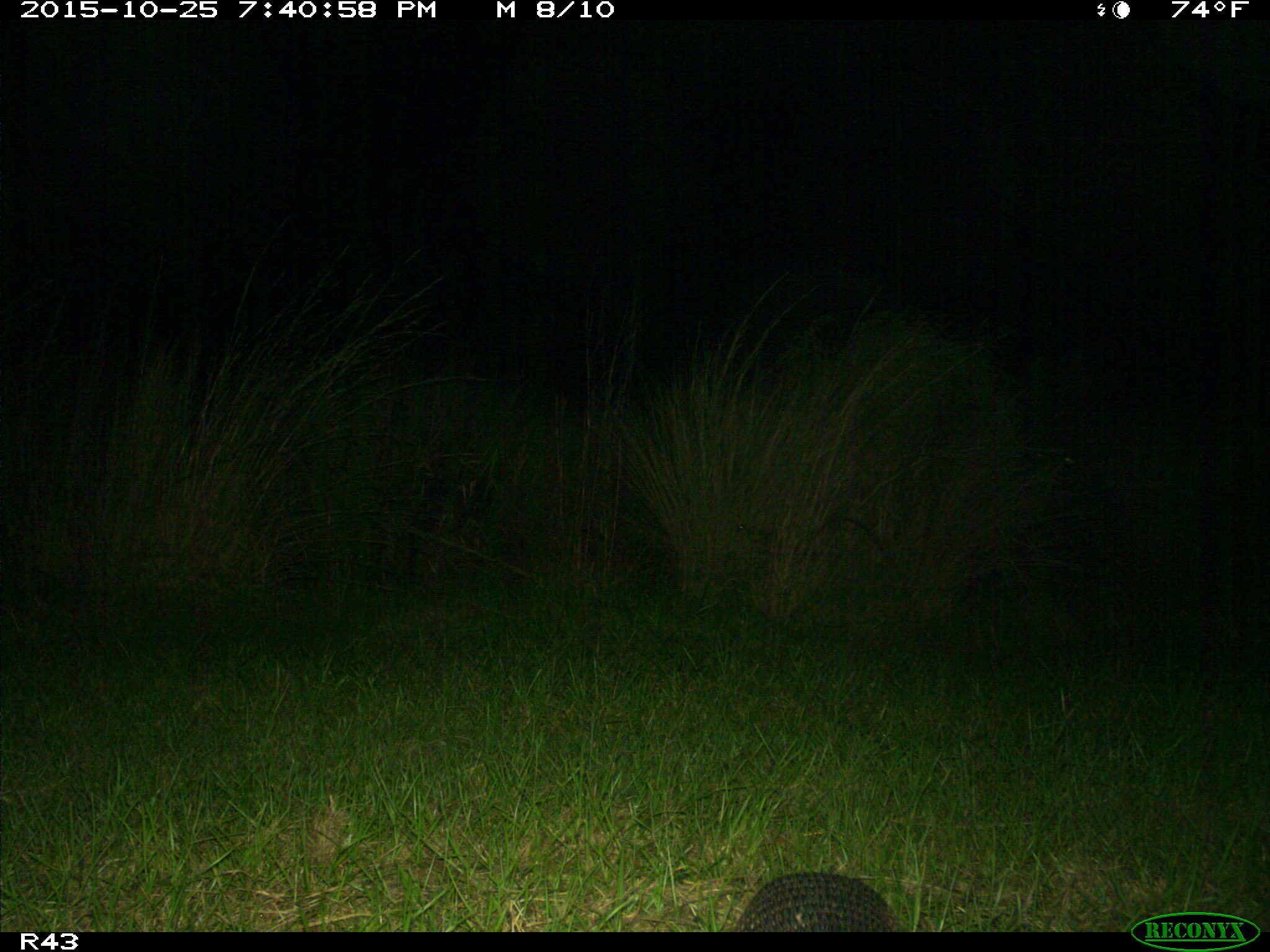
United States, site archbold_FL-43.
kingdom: Animalia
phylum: Chordata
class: Mammalia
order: Cingulata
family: Dasypodidae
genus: Dasypus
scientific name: Dasypus novemcinctus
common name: nine-banded armadillo